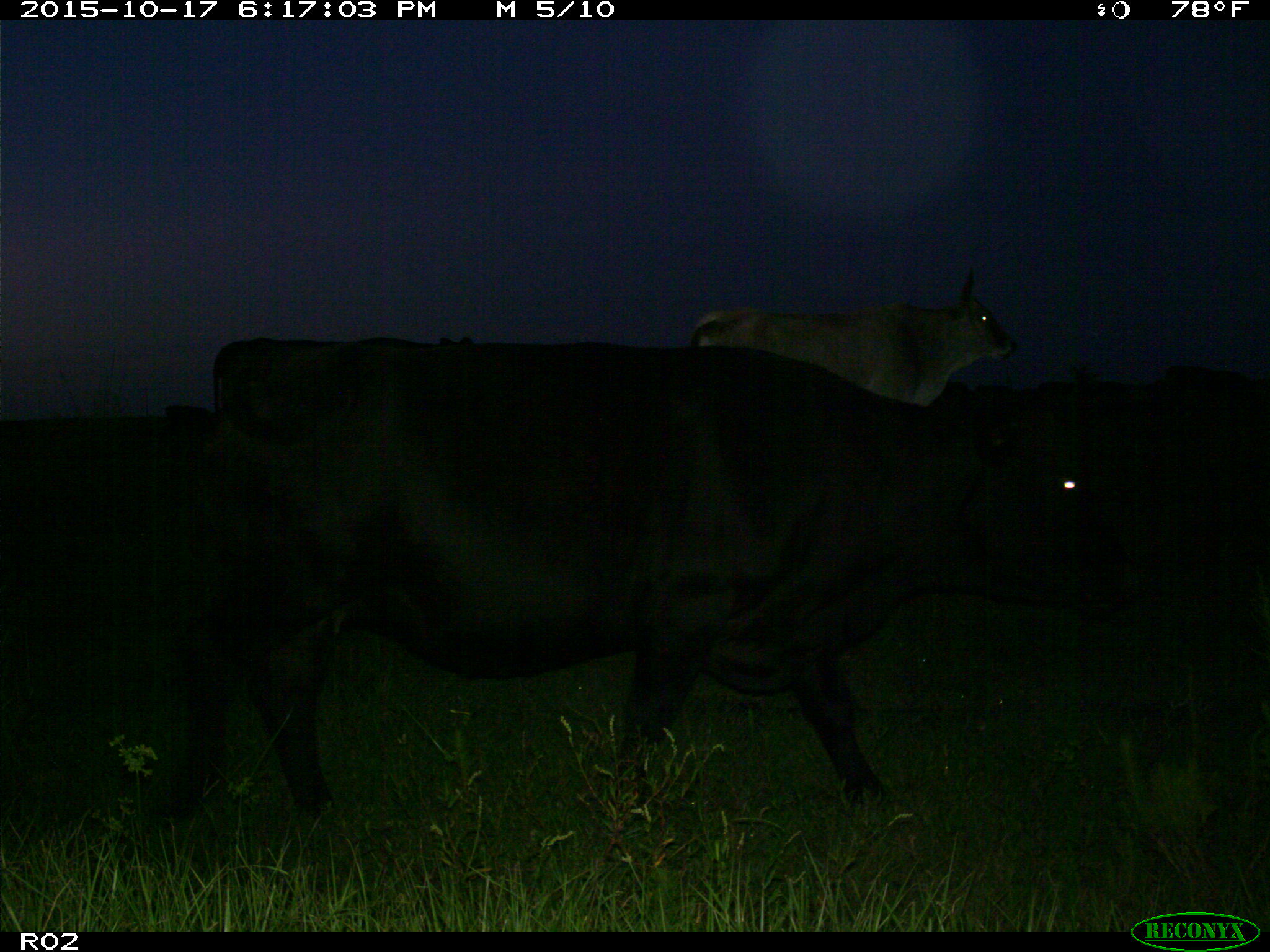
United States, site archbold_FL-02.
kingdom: Animalia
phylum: Chordata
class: Mammalia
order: Artiodactyla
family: Bovidae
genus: Bos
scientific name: Bos taurus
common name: domestic cow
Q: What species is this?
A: Bos taurus (domestic cow).